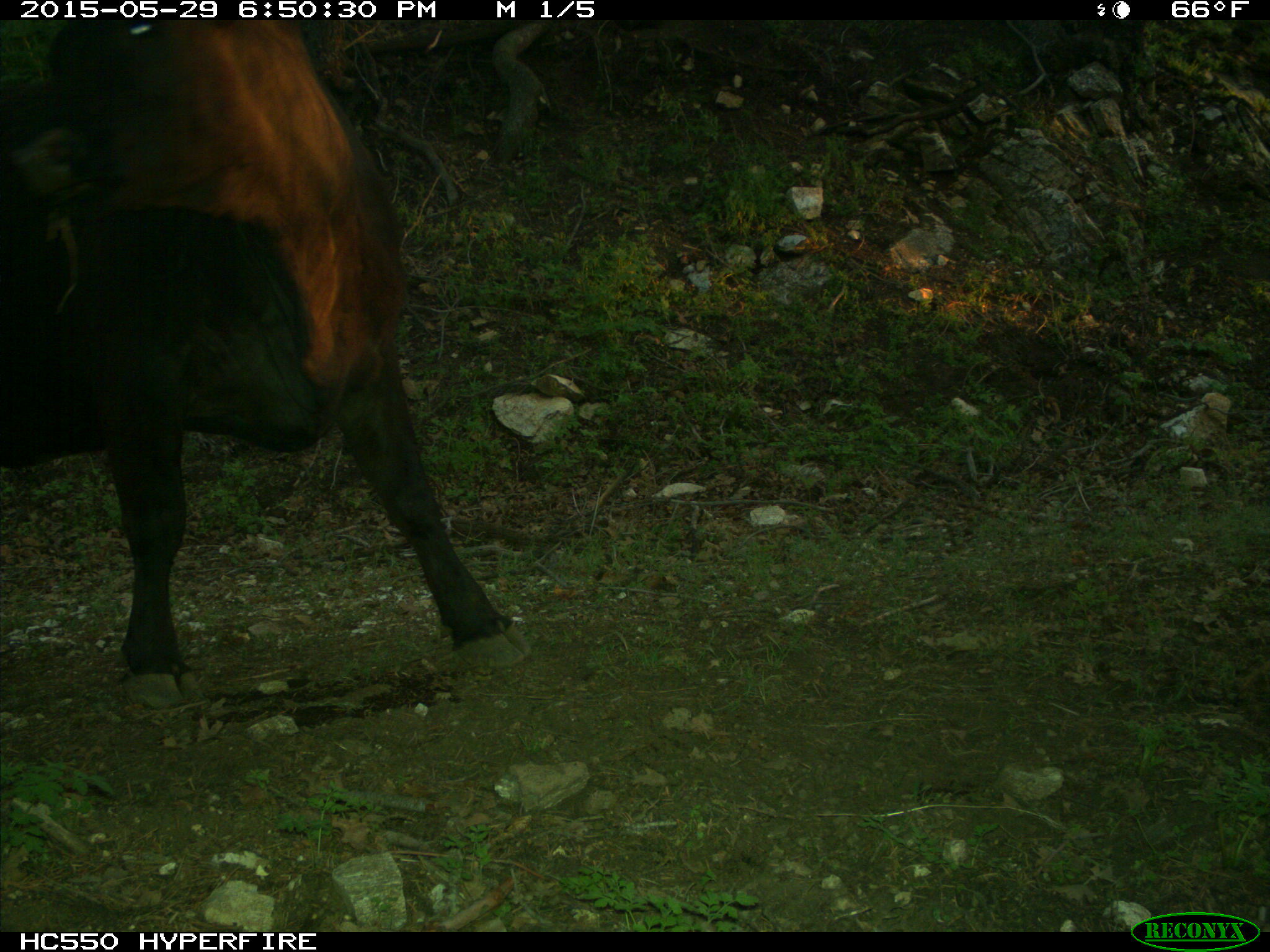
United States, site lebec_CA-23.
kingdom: Animalia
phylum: Chordata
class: Mammalia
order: Artiodactyla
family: Bovidae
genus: Bos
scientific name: Bos taurus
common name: domestic cow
Bos taurus (domestic cow).